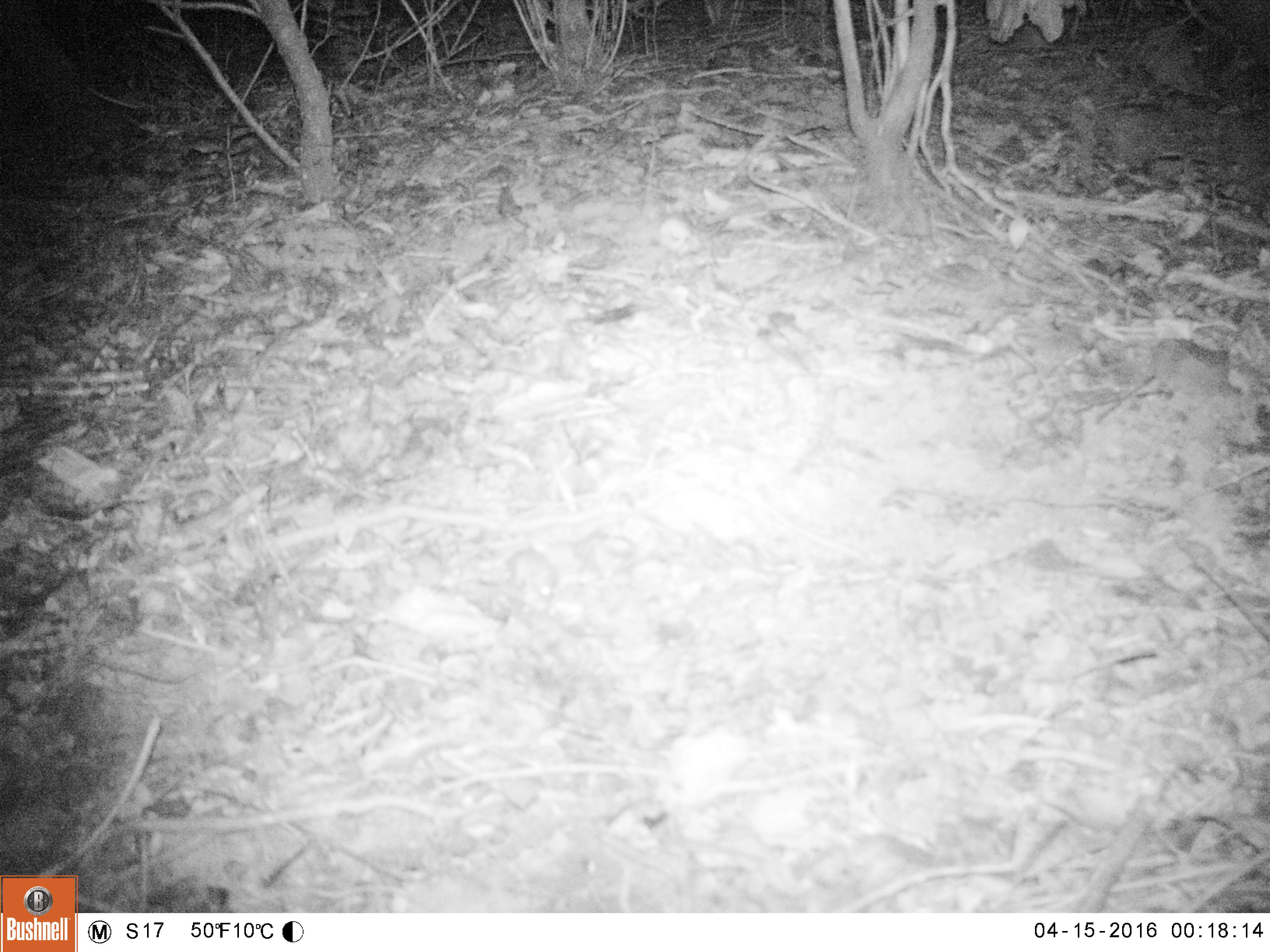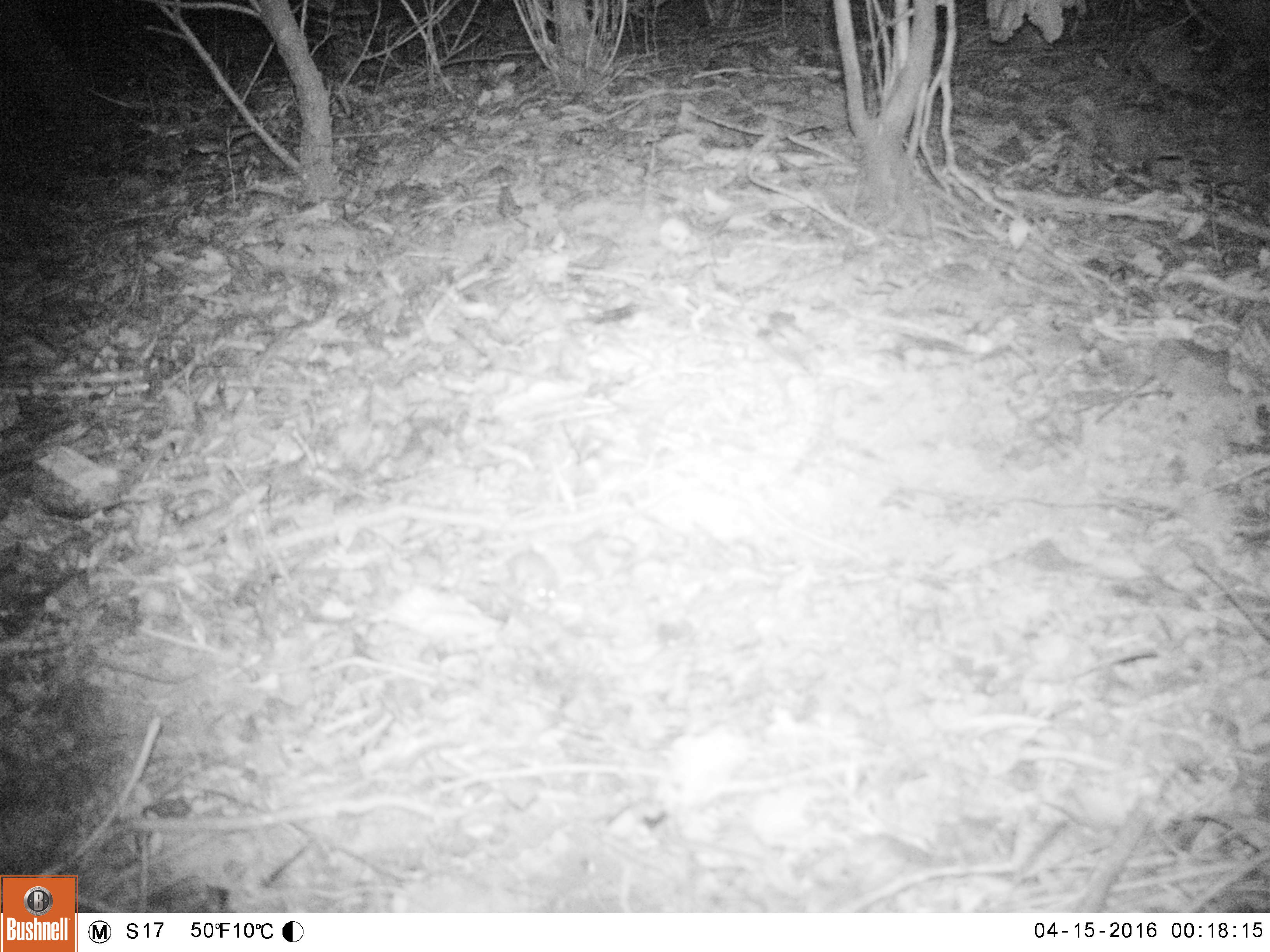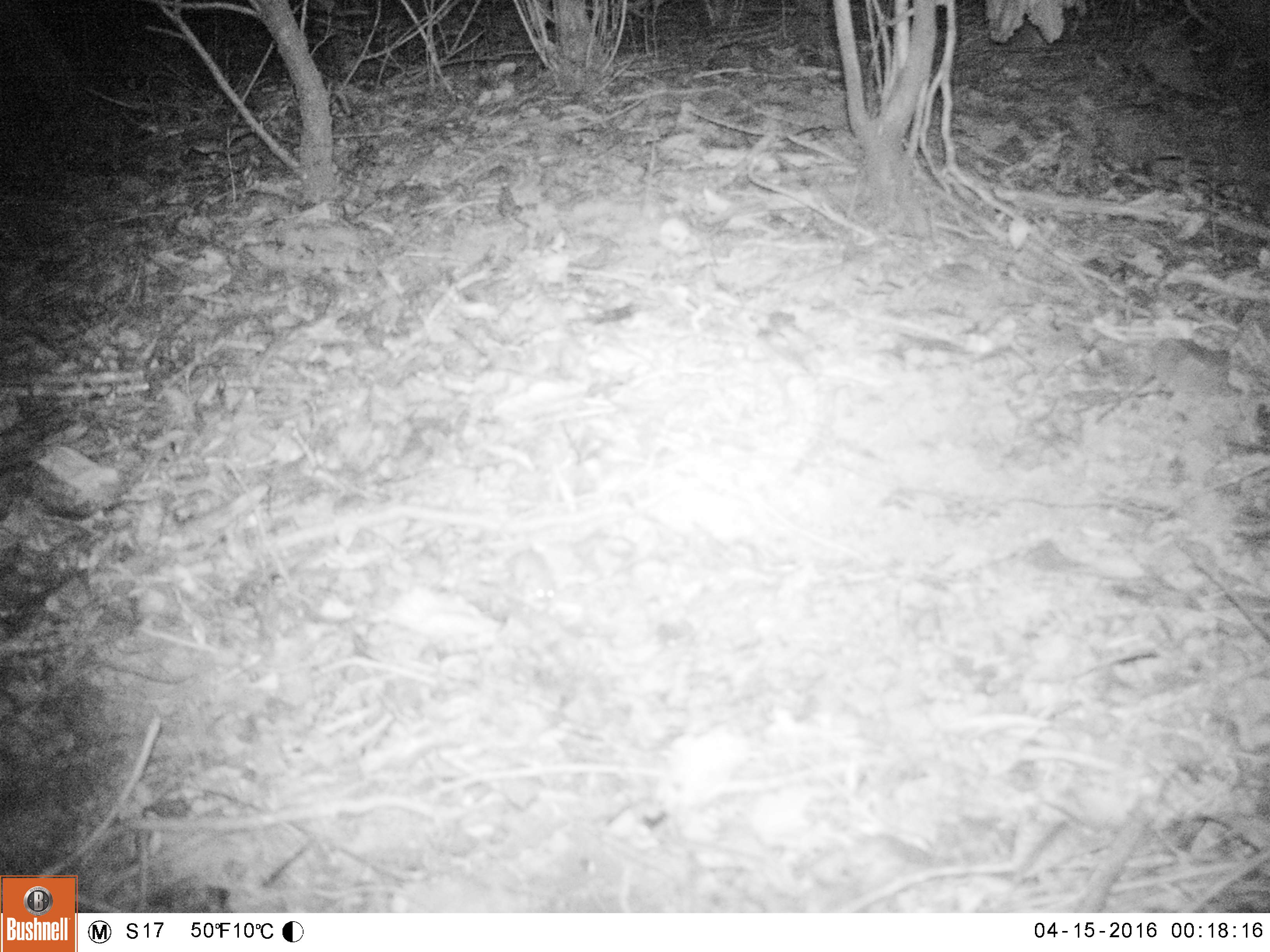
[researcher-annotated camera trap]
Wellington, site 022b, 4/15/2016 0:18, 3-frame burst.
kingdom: Animalia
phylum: Chordata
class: Mammalia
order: Rodentia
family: Muridae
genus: Mus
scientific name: Mus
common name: mouse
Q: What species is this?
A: Mouse (Mus).